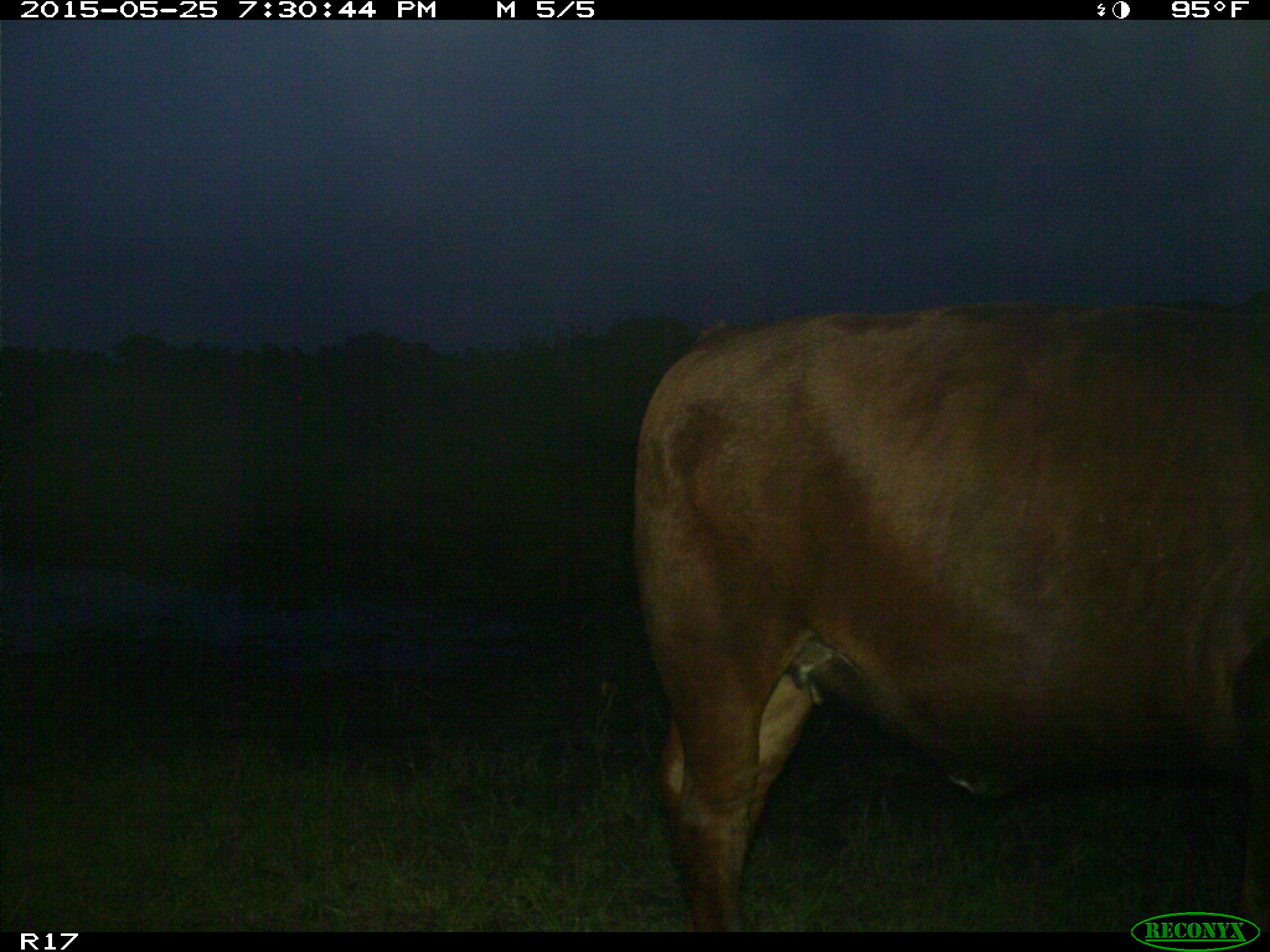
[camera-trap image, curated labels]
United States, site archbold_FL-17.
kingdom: Animalia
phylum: Chordata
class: Mammalia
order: Artiodactyla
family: Bovidae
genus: Bos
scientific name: Bos taurus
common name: domestic cow